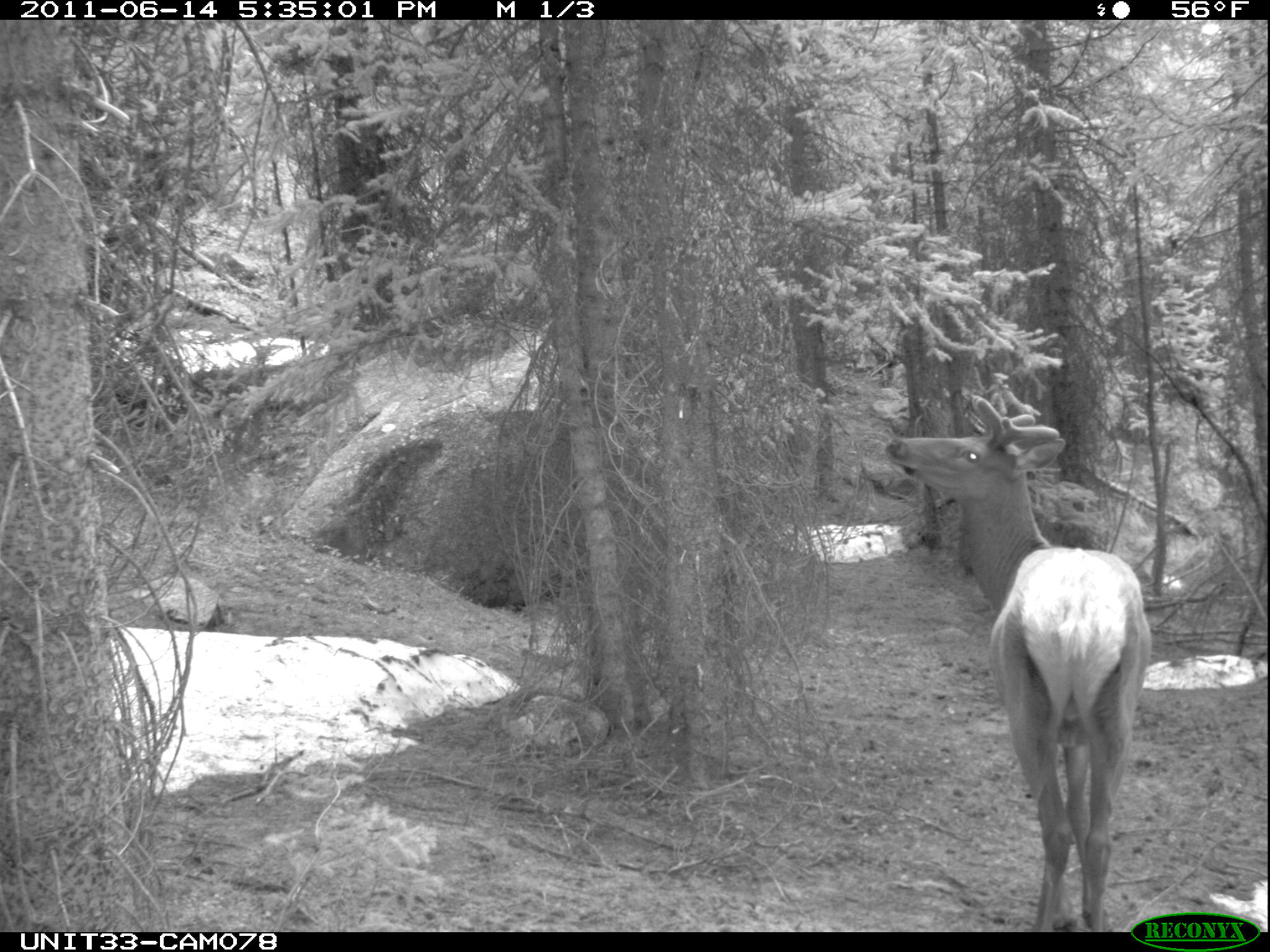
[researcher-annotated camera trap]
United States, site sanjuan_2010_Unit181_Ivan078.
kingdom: Animalia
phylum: Chordata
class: Mammalia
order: Artiodactyla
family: Cervidae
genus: Cervus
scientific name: Cervus elaphus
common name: red deer